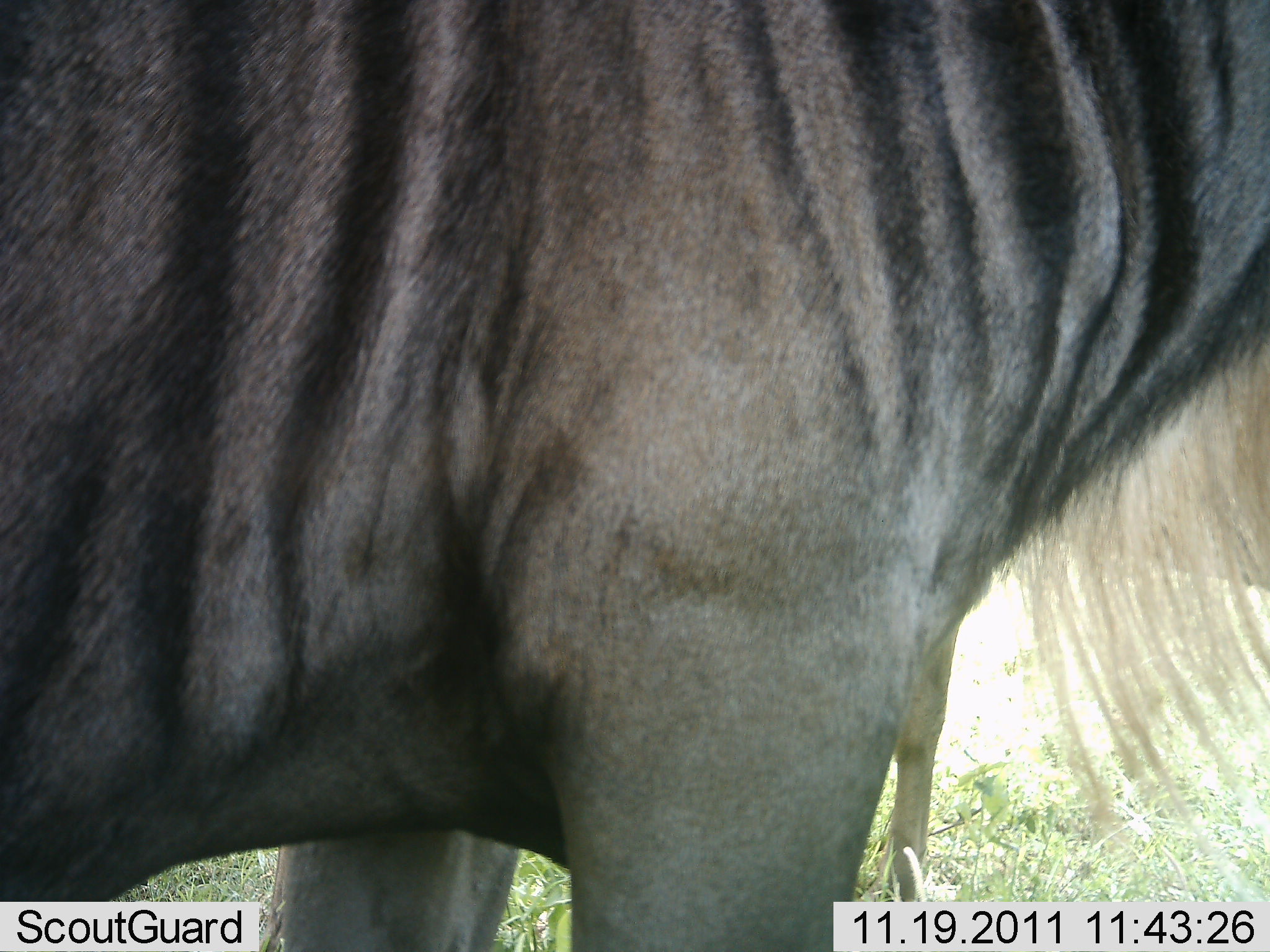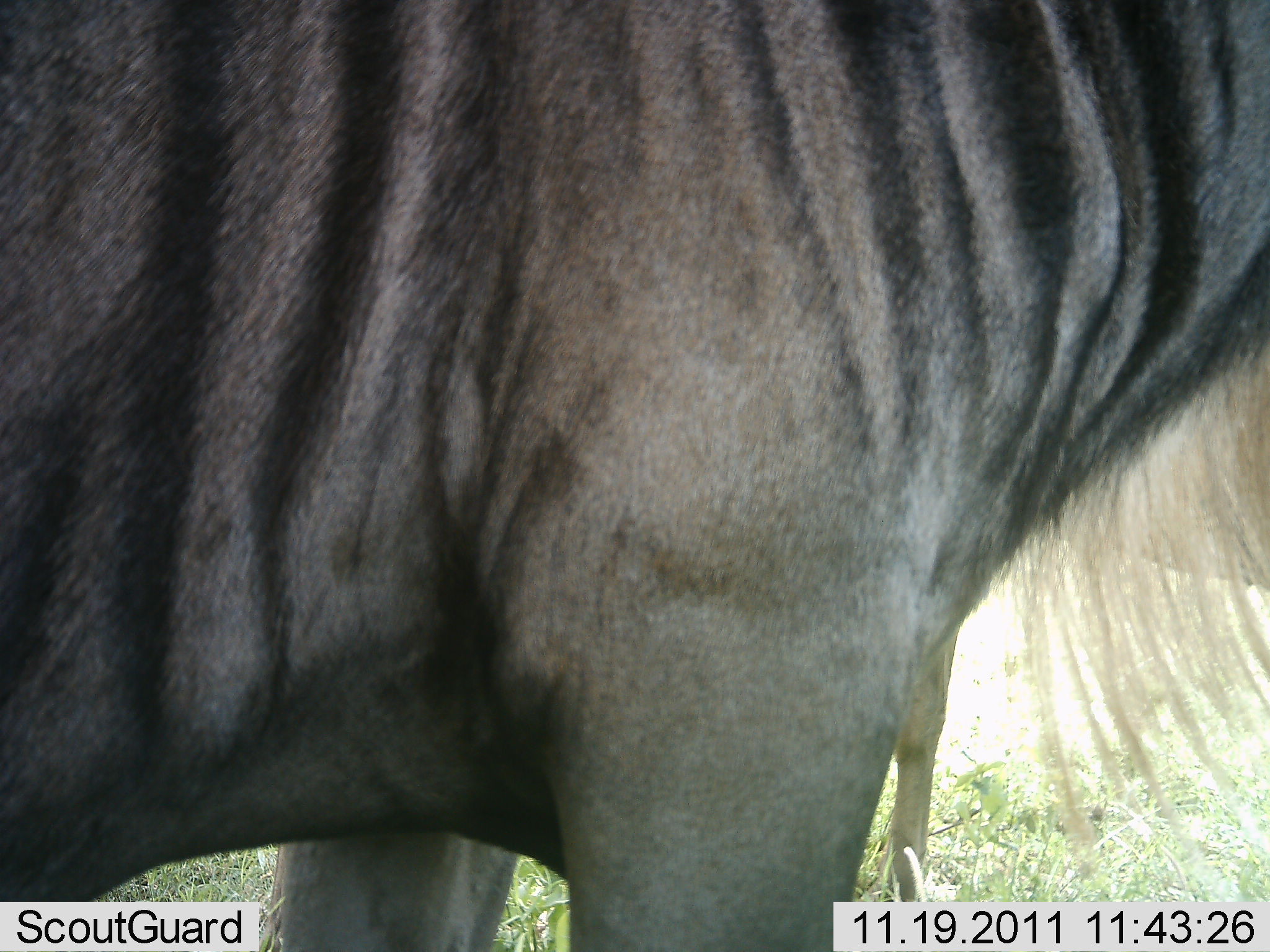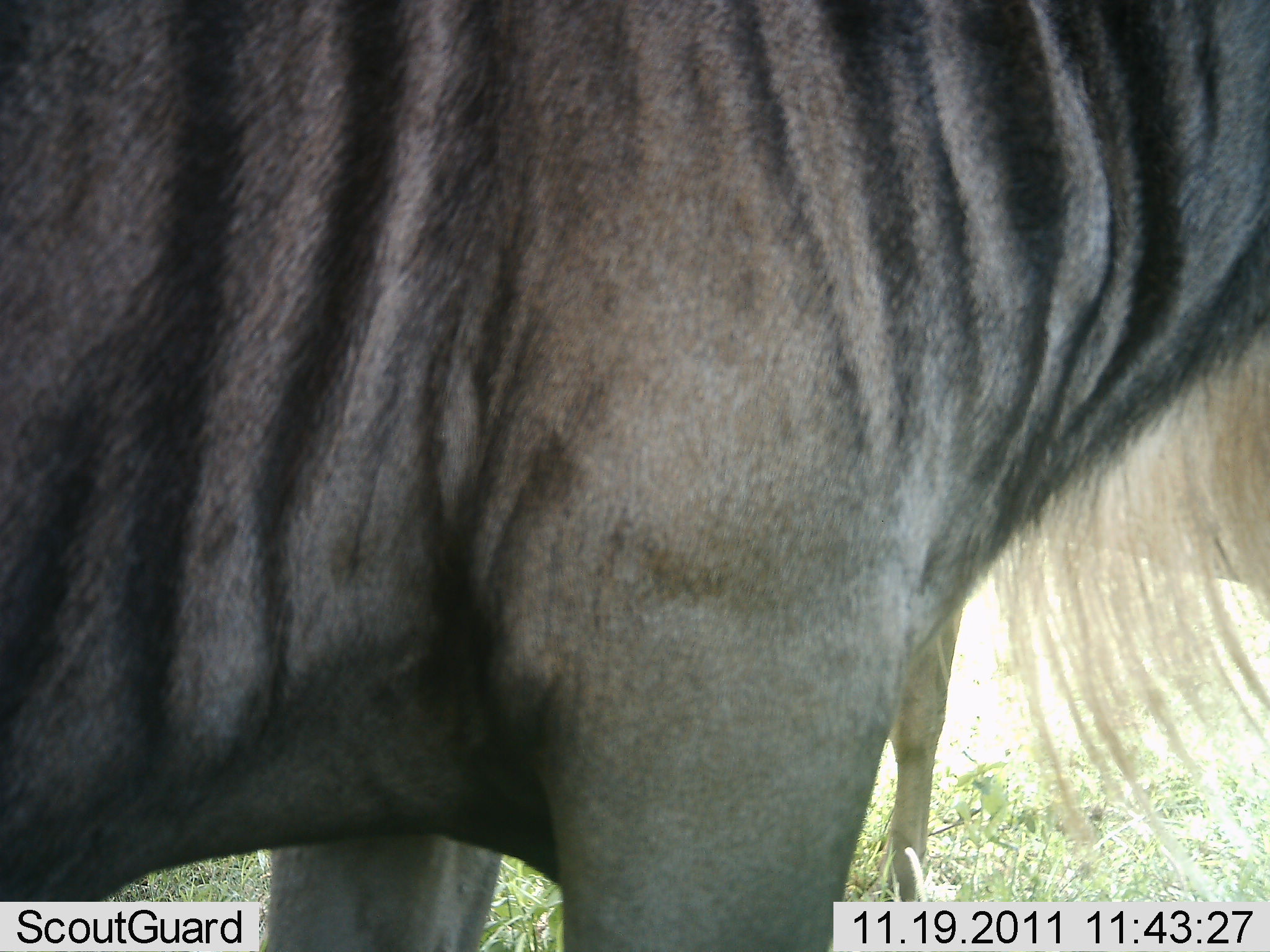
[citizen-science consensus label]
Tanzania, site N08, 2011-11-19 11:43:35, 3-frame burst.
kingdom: Animalia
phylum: Chordata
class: Mammalia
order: Artiodactyla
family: Bovidae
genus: Connochaetes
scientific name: Connochaetes taurinus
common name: blue wildebeest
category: wildebeest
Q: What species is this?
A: Wildebeest (blue wildebeest) (Connochaetes taurinus).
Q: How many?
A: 1.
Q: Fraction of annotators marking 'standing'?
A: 91%.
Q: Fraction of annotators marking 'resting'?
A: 0%.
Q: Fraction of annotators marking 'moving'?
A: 9%.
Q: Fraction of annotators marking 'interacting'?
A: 0%.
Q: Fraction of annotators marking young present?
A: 0%.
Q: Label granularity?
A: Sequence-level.